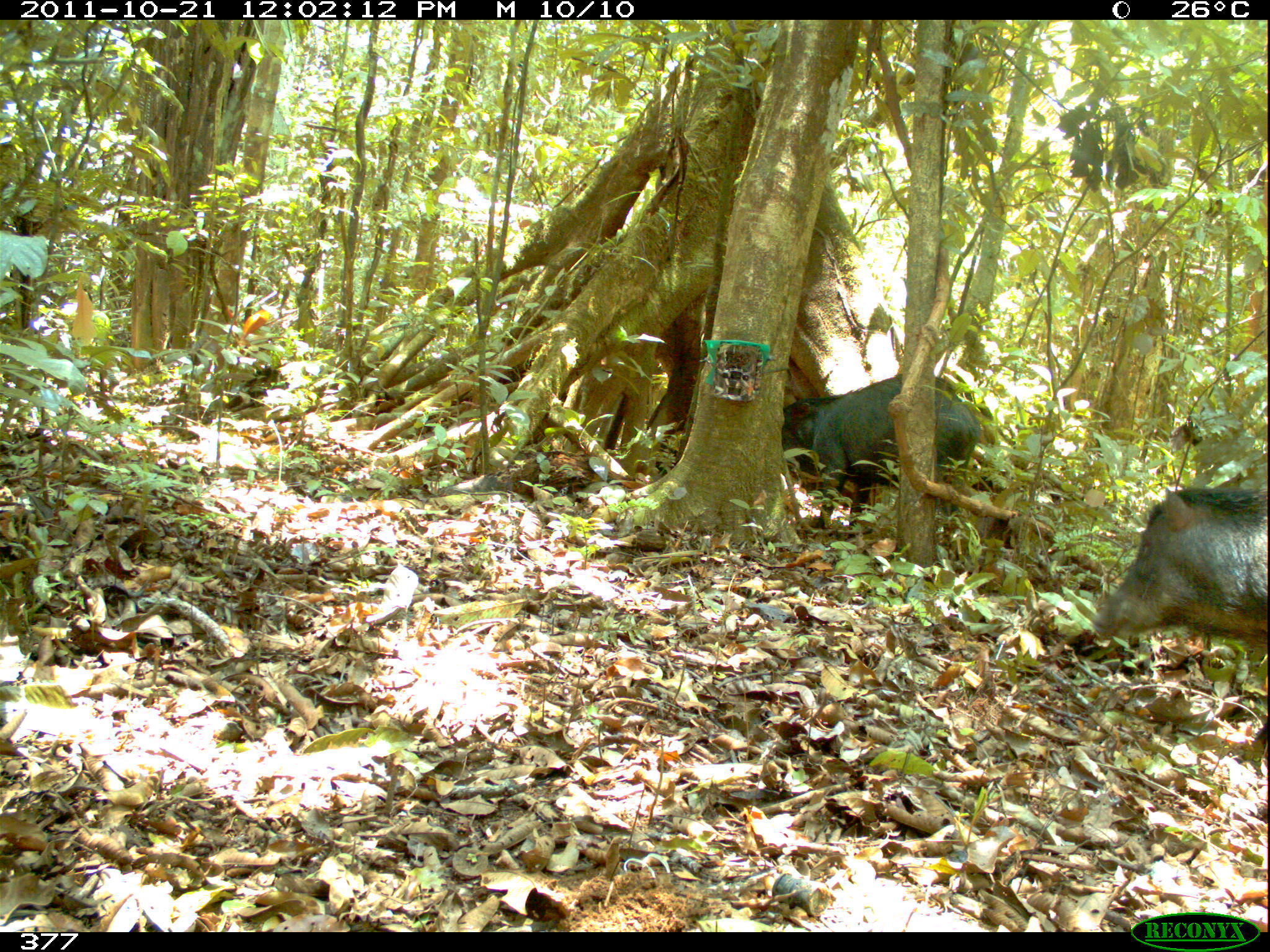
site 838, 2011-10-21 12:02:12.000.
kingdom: Animalia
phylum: Chordata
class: Mammalia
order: Artiodactyla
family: Tayassuidae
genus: Tayassu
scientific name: Tayassu pecari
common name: white-lipped peccary